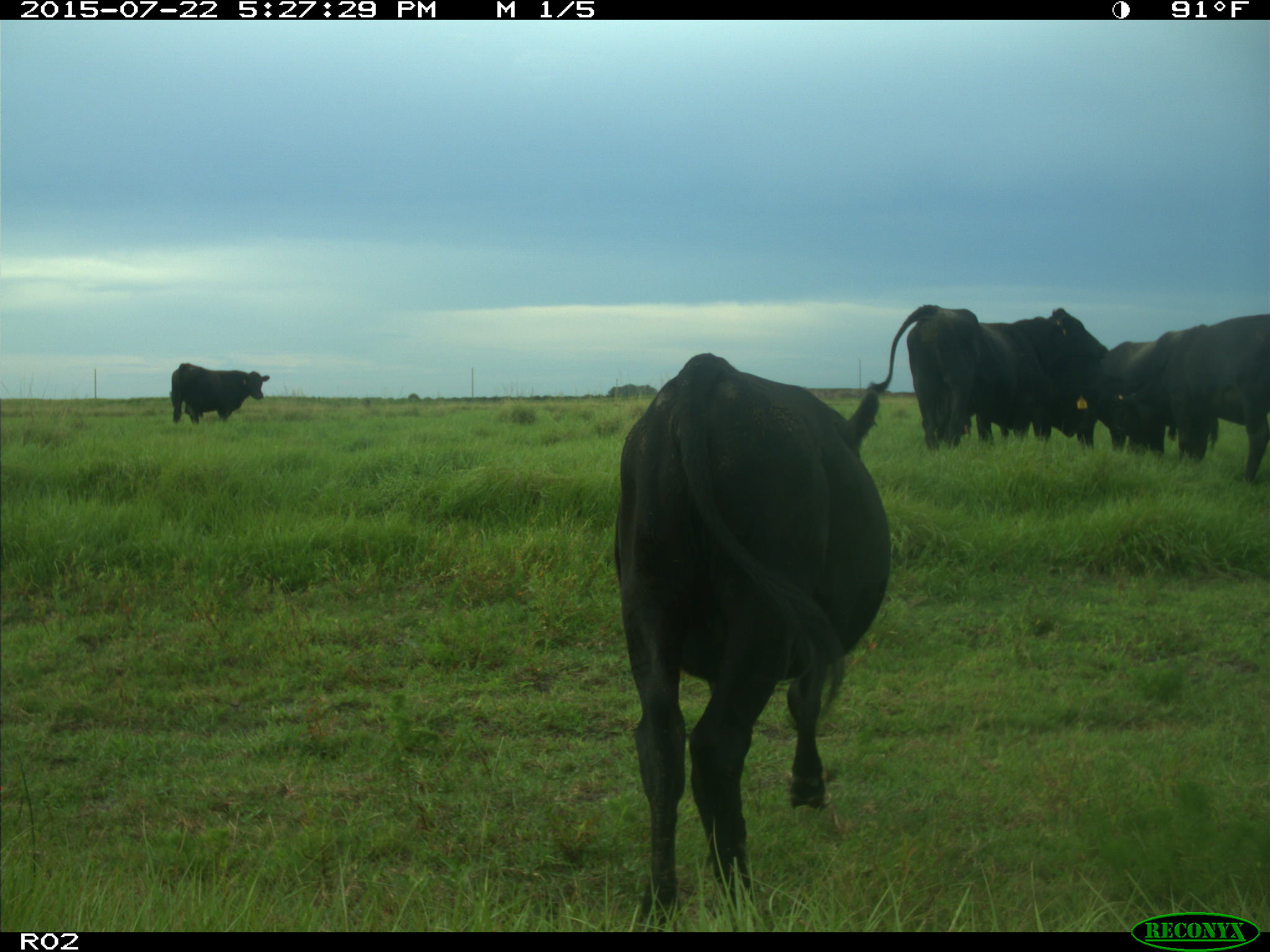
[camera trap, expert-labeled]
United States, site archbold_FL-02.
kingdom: Animalia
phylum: Chordata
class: Mammalia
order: Artiodactyla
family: Bovidae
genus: Bos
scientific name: Bos taurus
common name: domestic cow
Bos taurus (domestic cow).